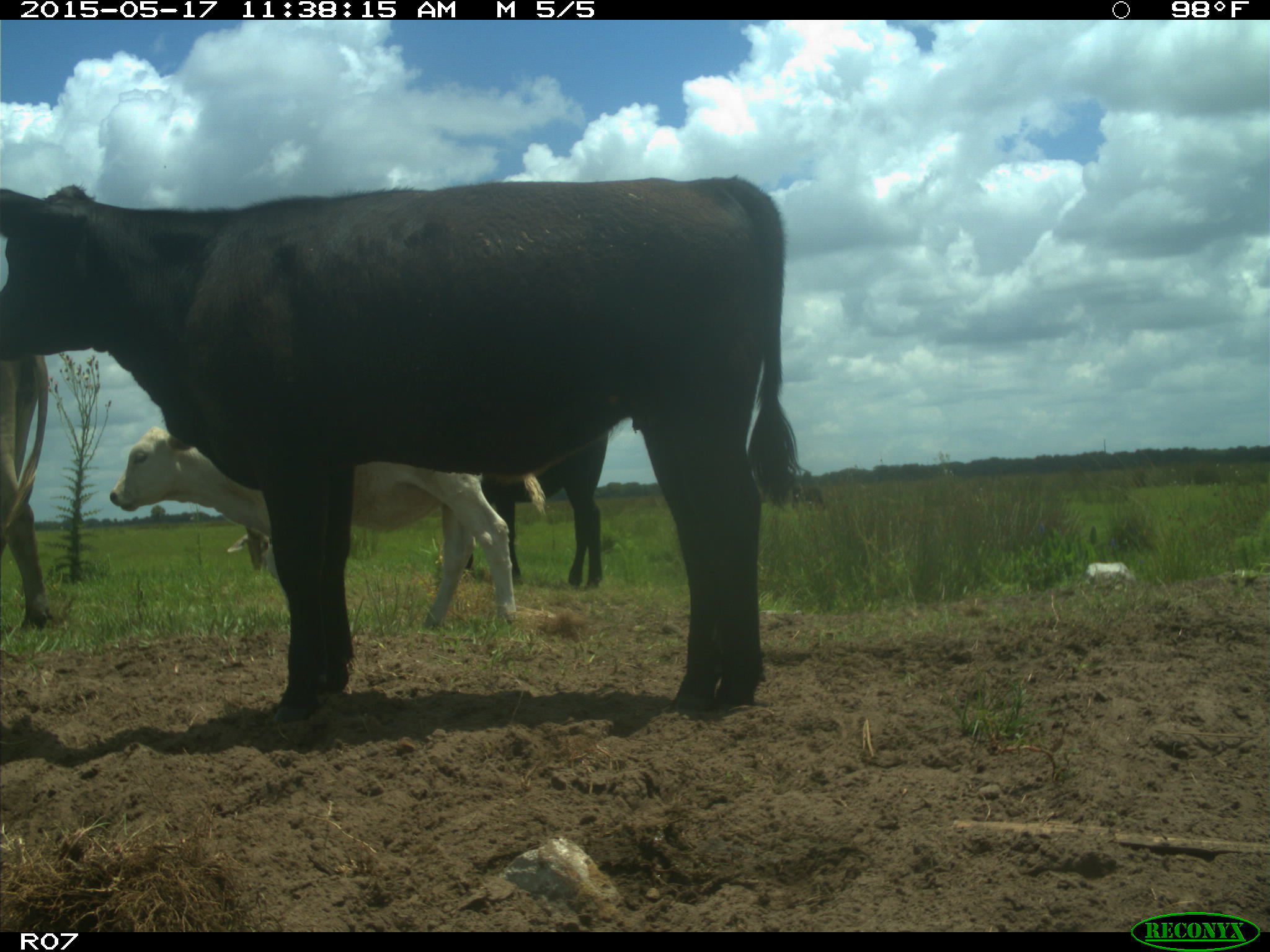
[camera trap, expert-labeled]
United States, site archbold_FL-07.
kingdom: Animalia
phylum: Chordata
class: Mammalia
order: Artiodactyla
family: Bovidae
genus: Bos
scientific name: Bos taurus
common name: domestic cow